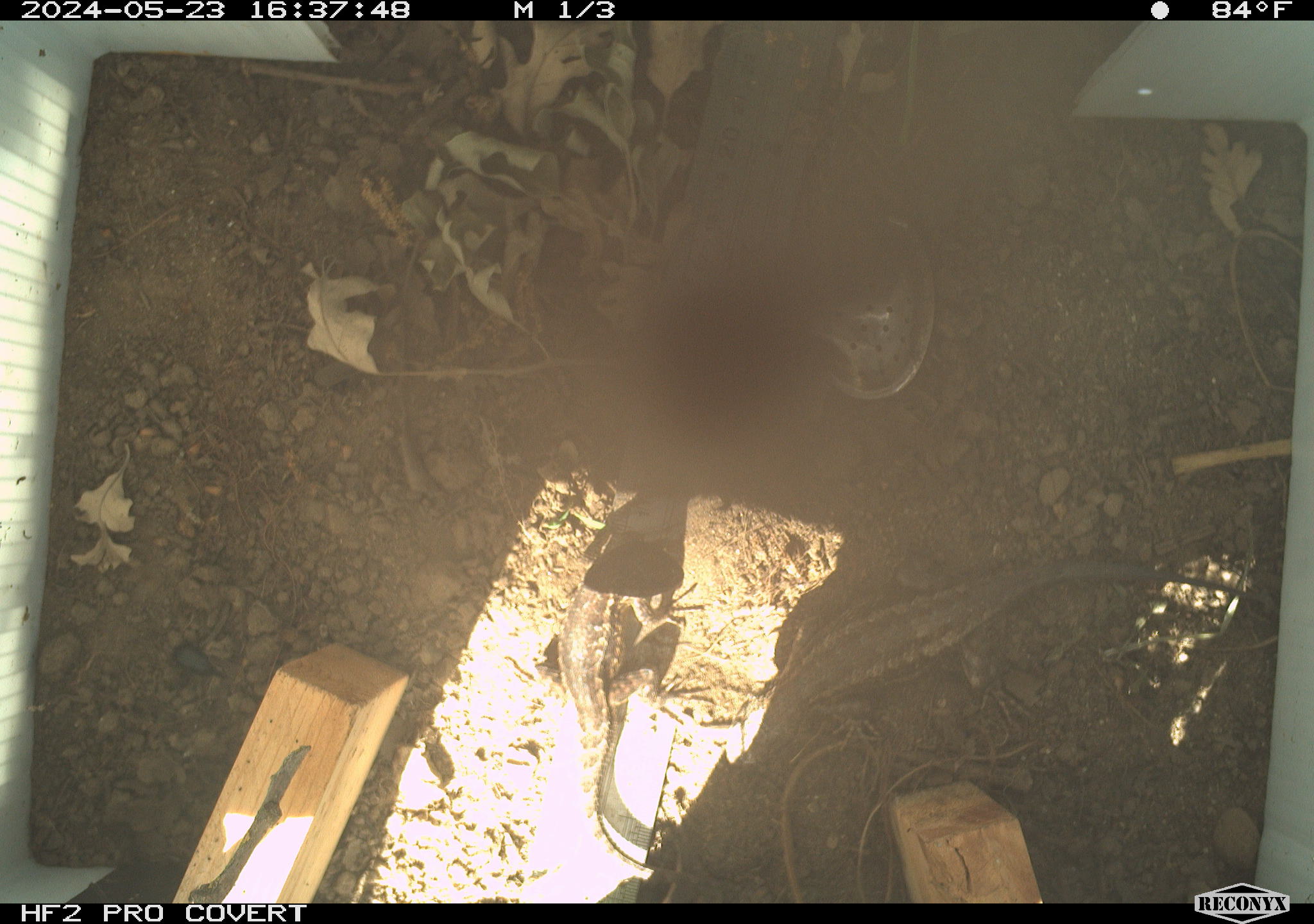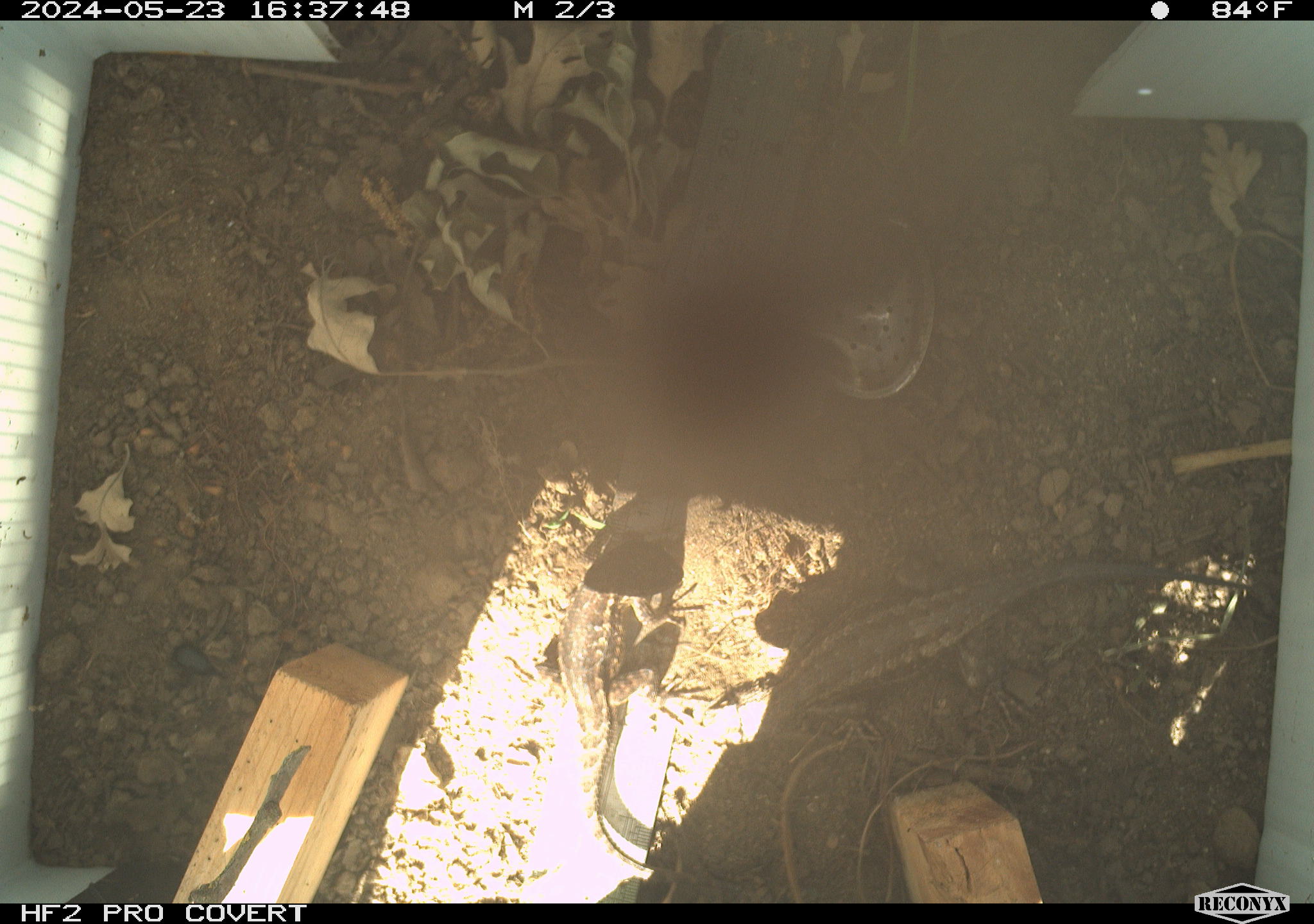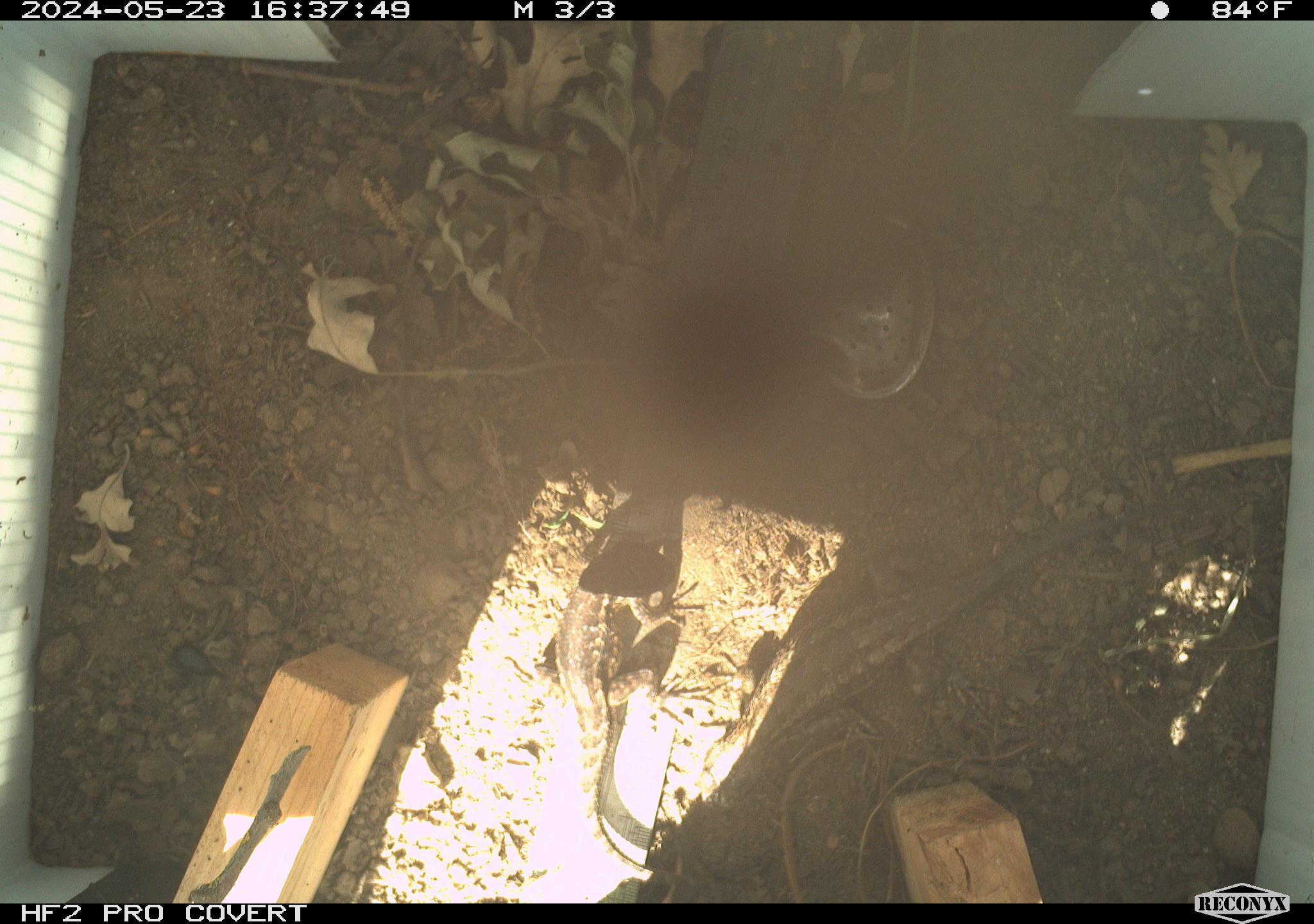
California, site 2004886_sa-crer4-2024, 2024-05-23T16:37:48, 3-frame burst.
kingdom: Animalia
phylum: Chordata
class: Reptilia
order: Squamata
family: Phrynosomatidae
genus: Sceloporus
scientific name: Sceloporus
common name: spiny lizards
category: sceloporus species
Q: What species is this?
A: Sceloporus species (spiny lizards) (Sceloporus).